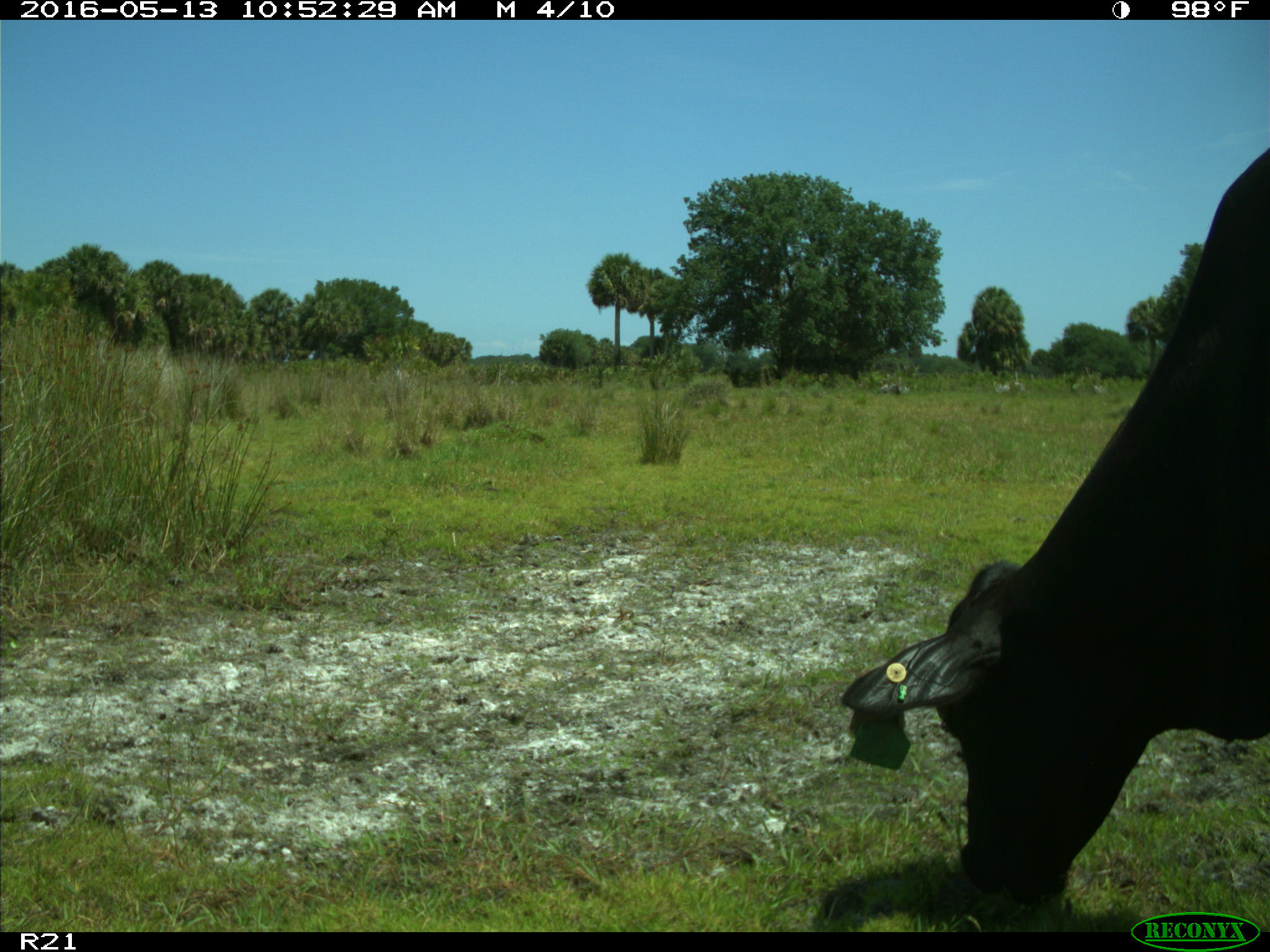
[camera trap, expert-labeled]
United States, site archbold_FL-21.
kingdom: Animalia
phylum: Chordata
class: Mammalia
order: Artiodactyla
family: Bovidae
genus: Bos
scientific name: Bos taurus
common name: domestic cow